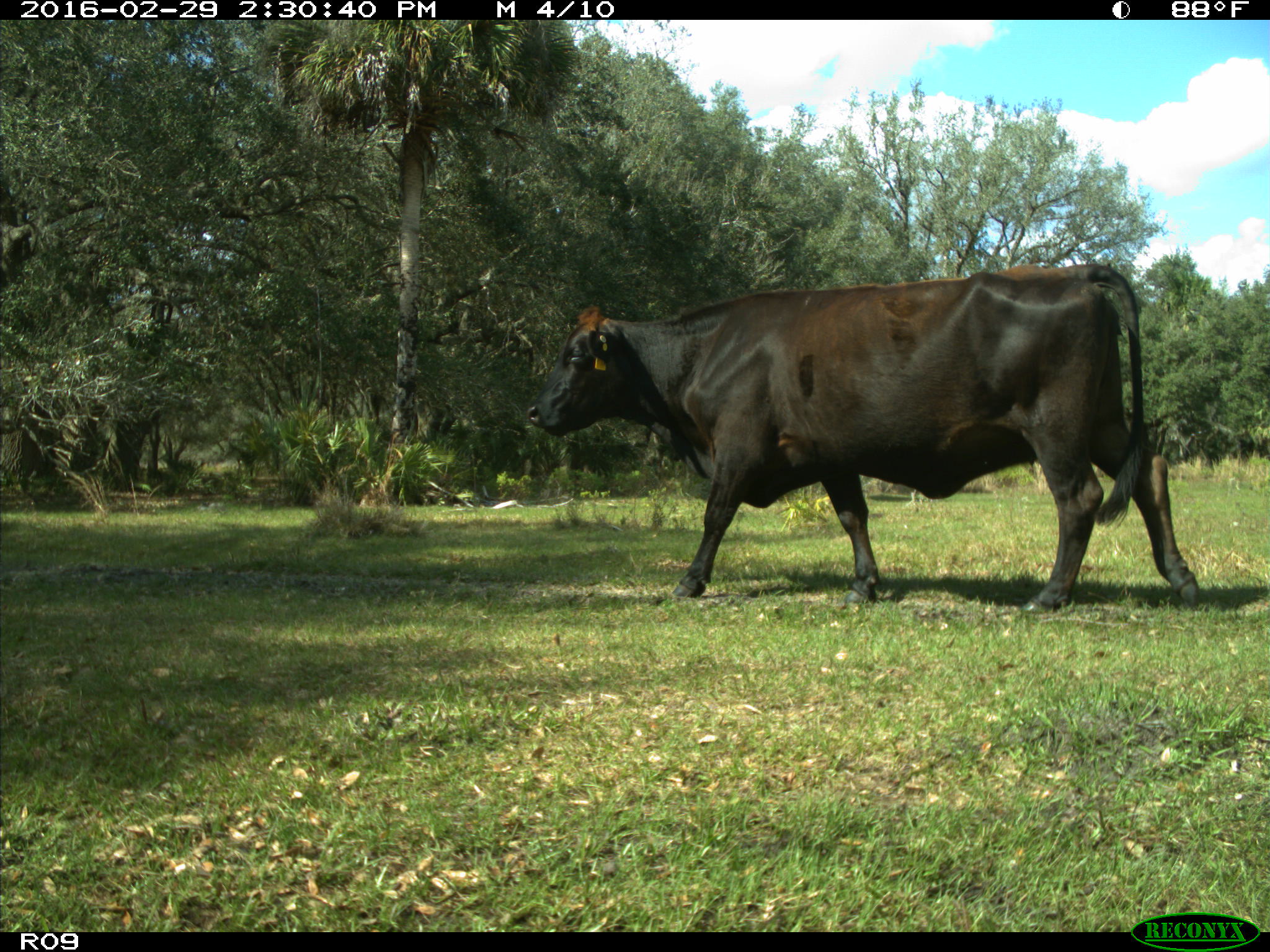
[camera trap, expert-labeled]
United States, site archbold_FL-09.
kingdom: Animalia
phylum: Chordata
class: Mammalia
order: Artiodactyla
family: Bovidae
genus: Bos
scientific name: Bos taurus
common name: domestic cow